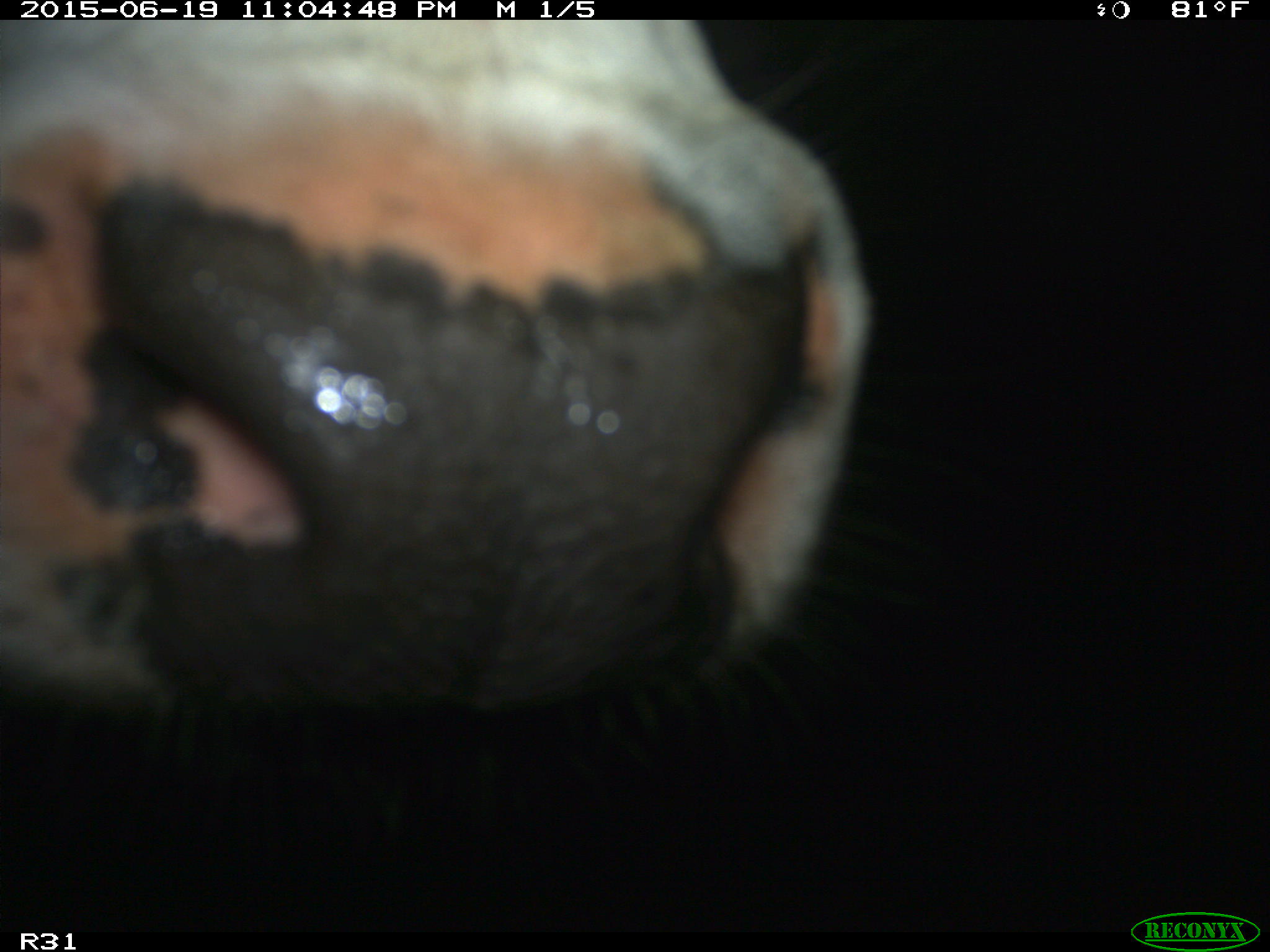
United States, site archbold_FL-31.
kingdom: Animalia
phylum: Chordata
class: Mammalia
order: Artiodactyla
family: Bovidae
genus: Bos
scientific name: Bos taurus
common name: domestic cow